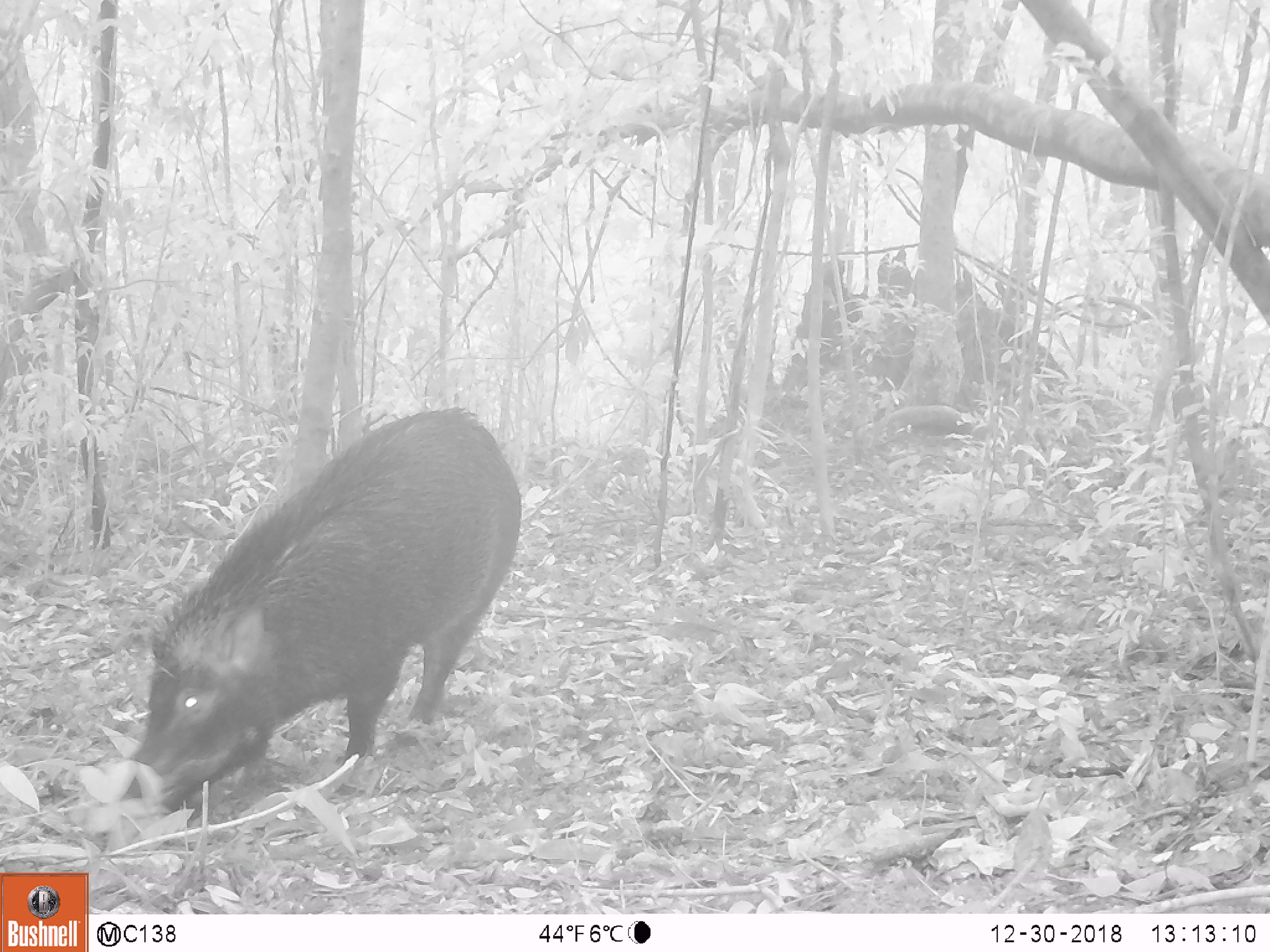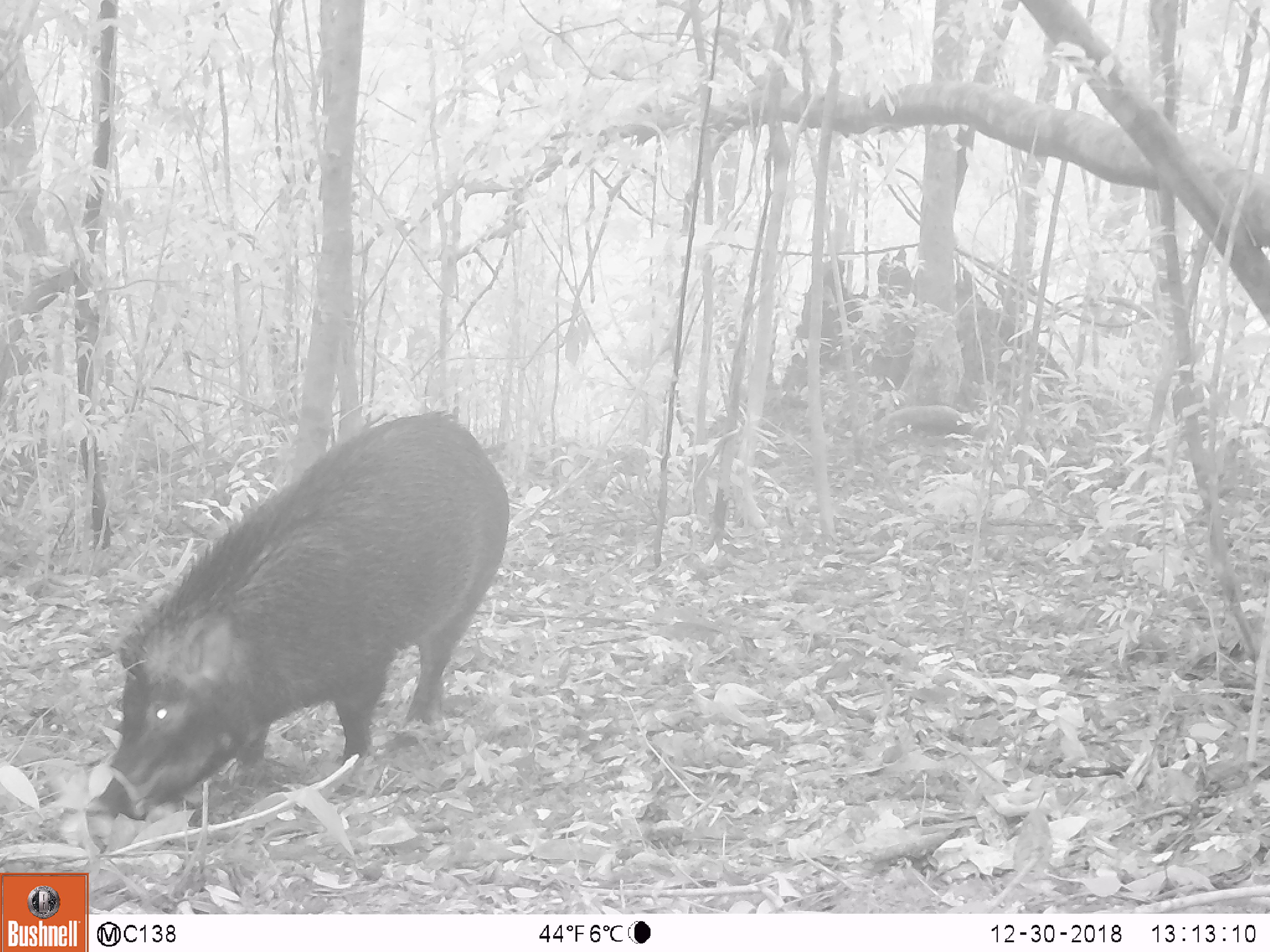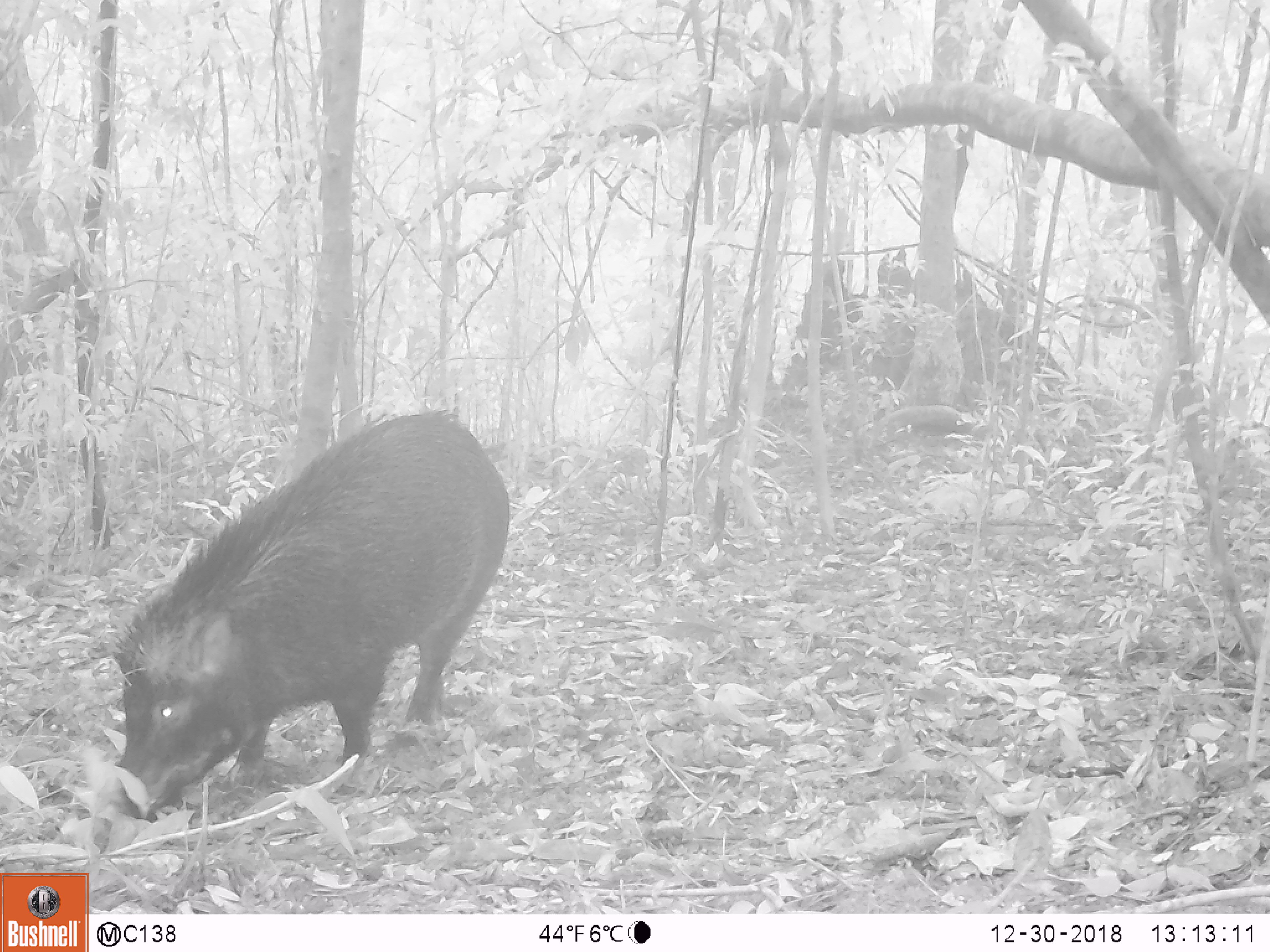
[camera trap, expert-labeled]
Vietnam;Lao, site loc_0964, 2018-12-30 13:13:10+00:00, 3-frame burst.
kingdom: Animalia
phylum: Chordata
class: Mammalia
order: Artiodactyla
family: Suidae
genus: Sus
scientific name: Sus scrofa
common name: eurasian wild pig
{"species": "eurasian wild pig (Sus scrofa)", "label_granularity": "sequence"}